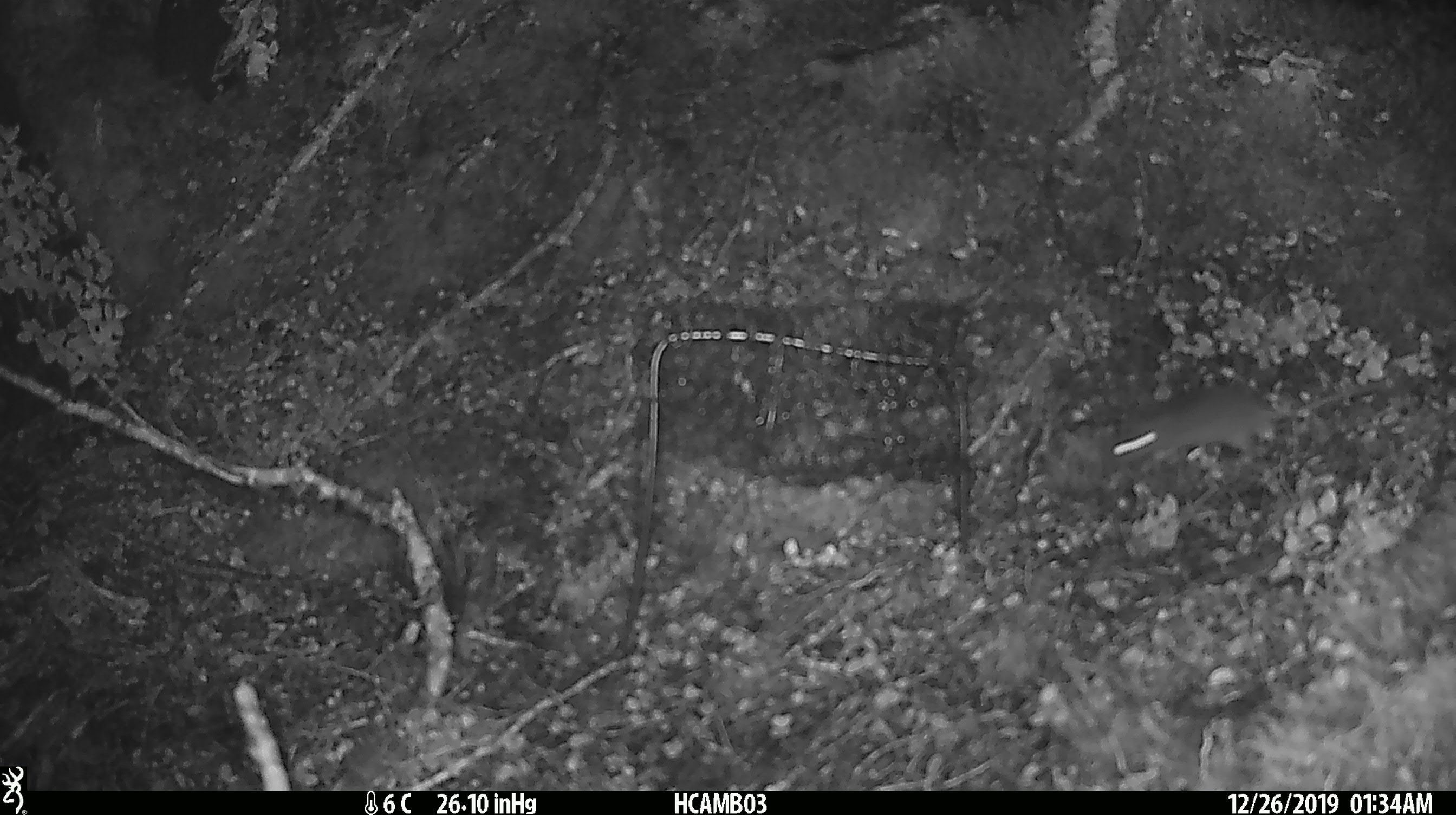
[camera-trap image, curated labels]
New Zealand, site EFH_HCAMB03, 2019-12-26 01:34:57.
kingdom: Animalia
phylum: Chordata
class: Mammalia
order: Rodentia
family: Muridae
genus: Mus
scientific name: Mus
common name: mouse